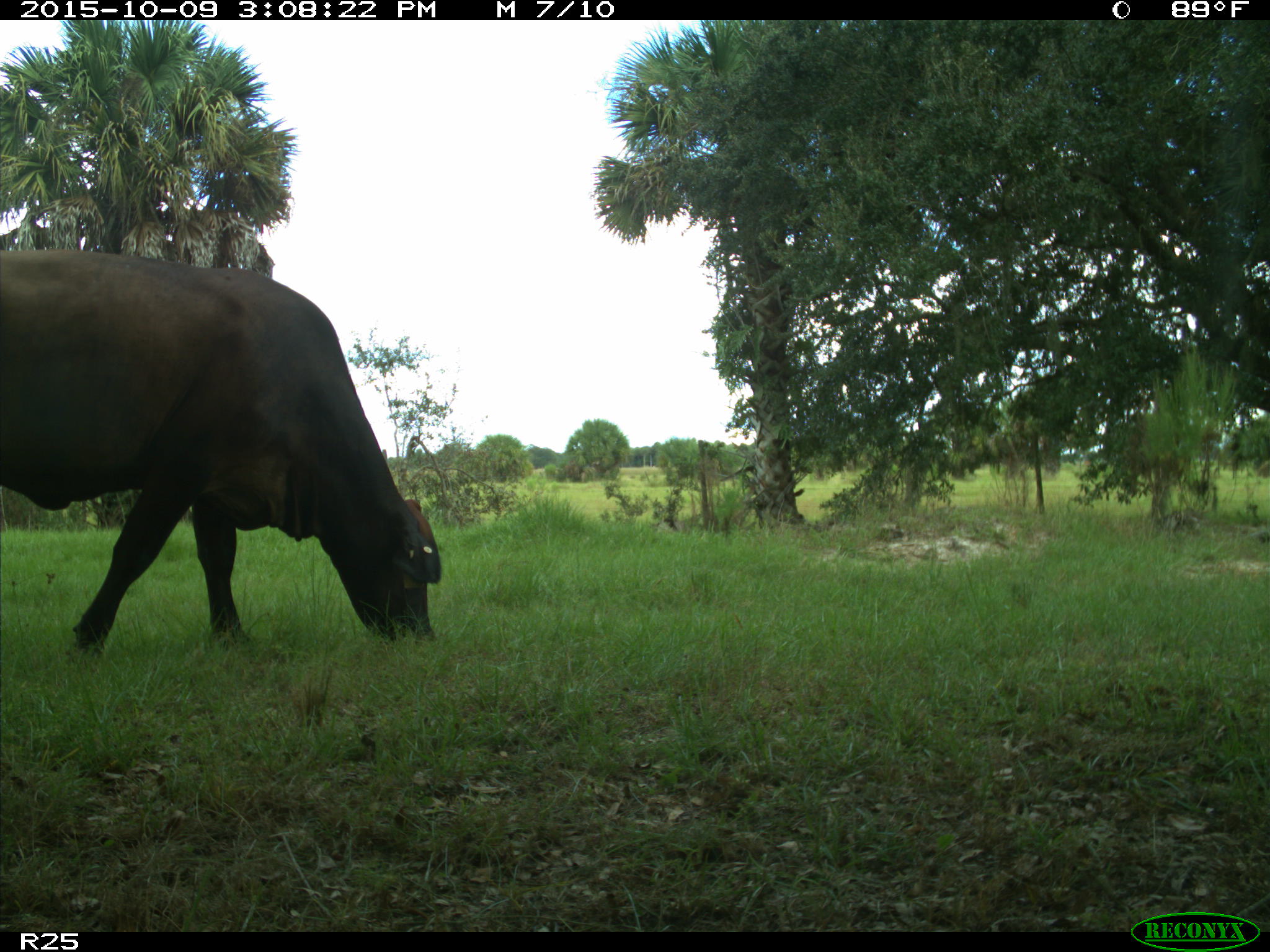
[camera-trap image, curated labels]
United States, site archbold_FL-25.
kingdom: Animalia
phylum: Chordata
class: Mammalia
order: Artiodactyla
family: Bovidae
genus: Bos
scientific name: Bos taurus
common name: domestic cow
Bos taurus (domestic cow).